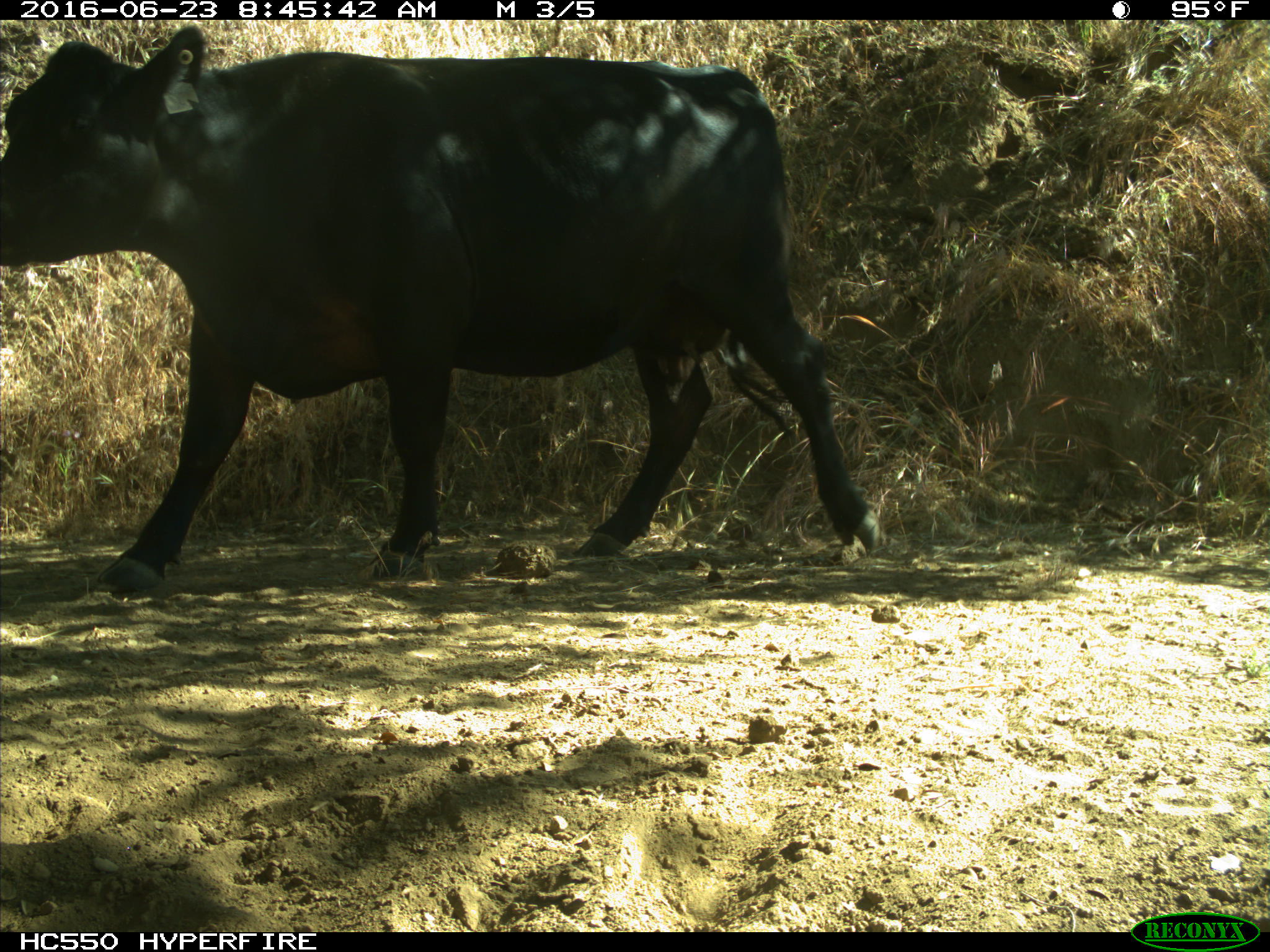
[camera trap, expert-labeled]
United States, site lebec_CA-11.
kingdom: Animalia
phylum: Chordata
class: Mammalia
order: Artiodactyla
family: Bovidae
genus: Bos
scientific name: Bos taurus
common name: domestic cow